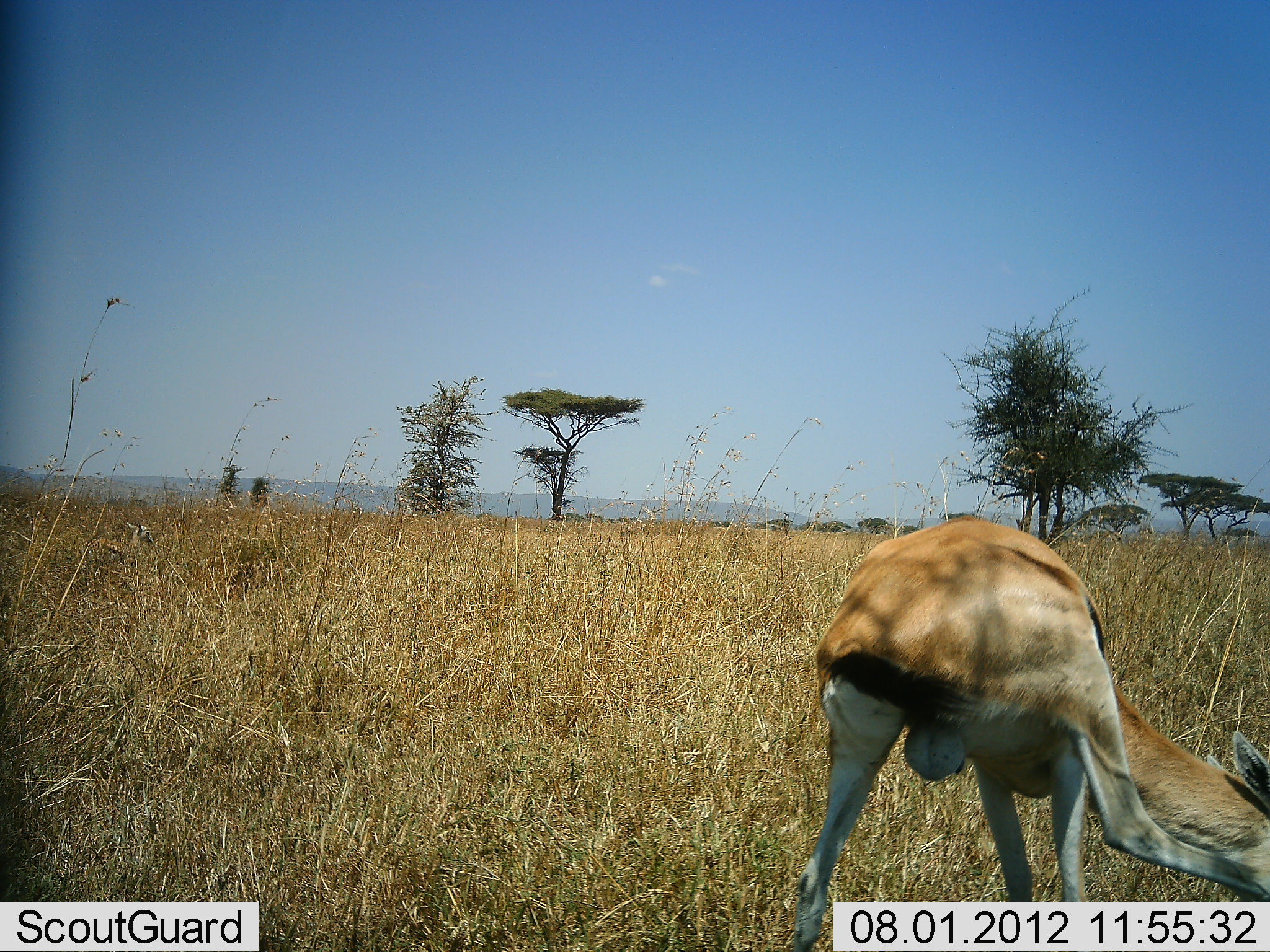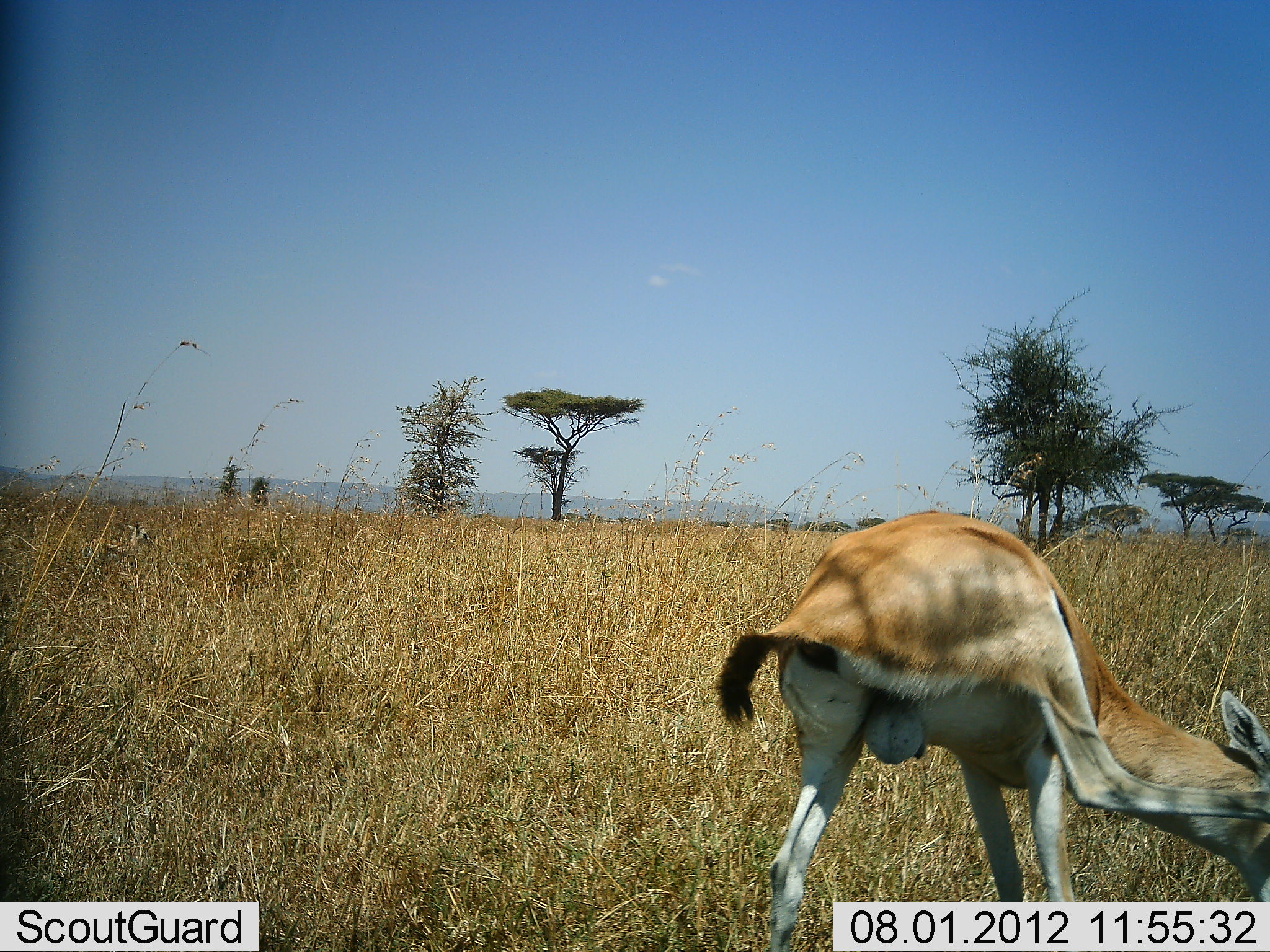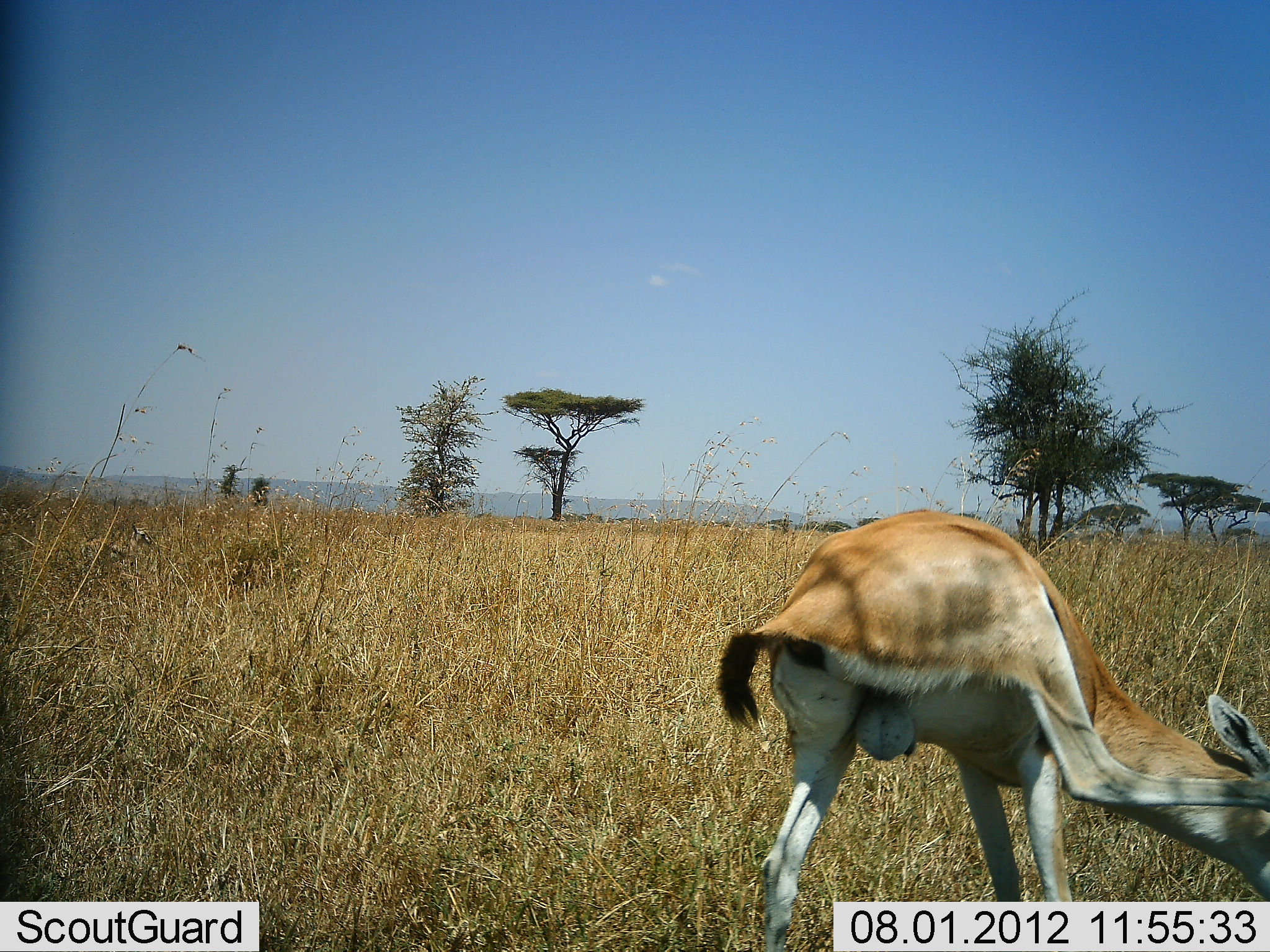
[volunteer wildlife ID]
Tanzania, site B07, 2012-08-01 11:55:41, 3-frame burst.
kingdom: Animalia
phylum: Chordata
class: Mammalia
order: Artiodactyla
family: Bovidae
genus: Eudorcas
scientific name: Eudorcas thomsonii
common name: thomson's gazelle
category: gazellethomsons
Gazellethomsons (thomson's gazelle) (Eudorcas thomsonii), count 1. Behavior (volunteer vote fractions): standing 90%, resting 0%, moving 10%, interacting 0%. Young present (vote fraction): 0%. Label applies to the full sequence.